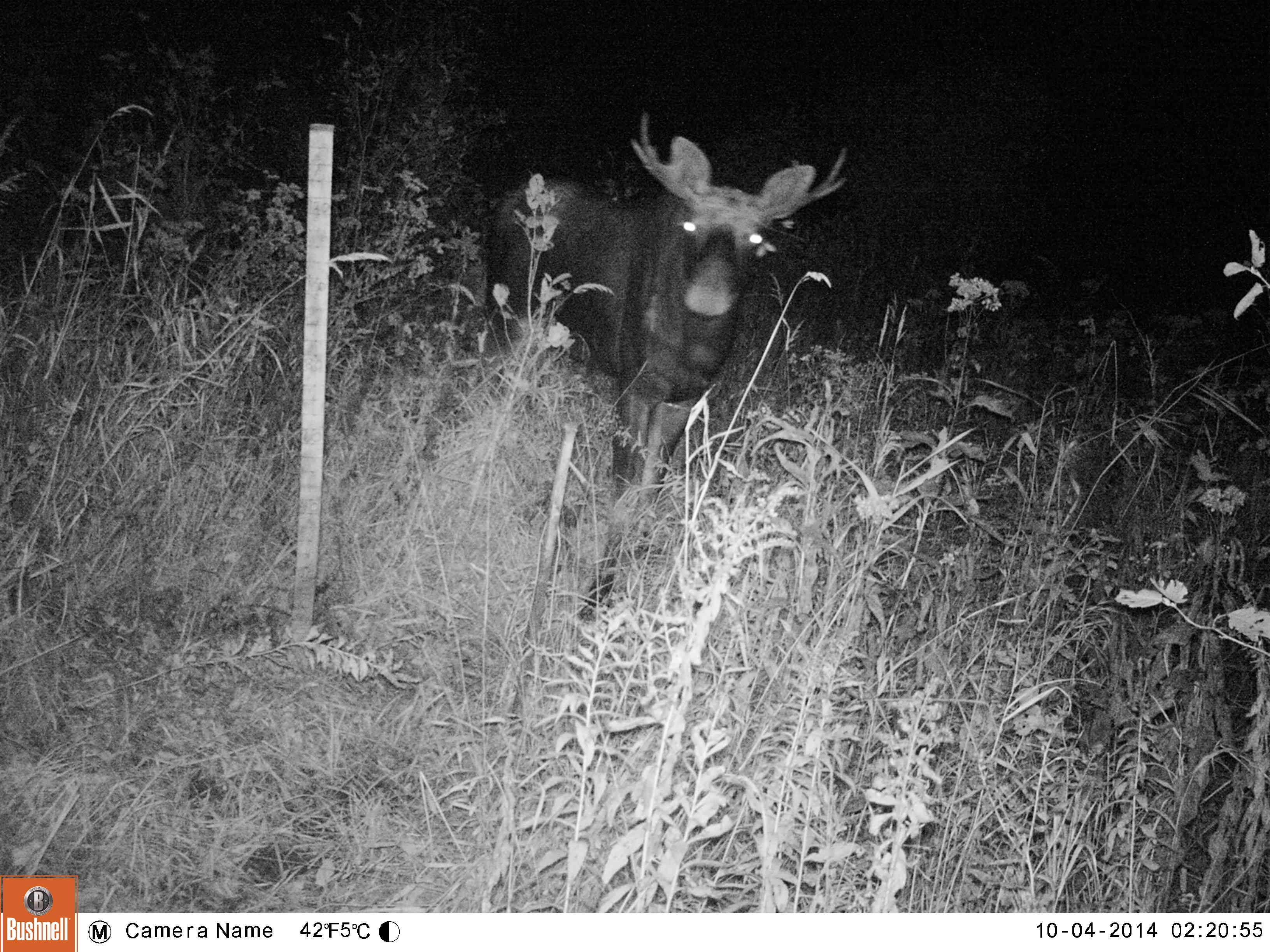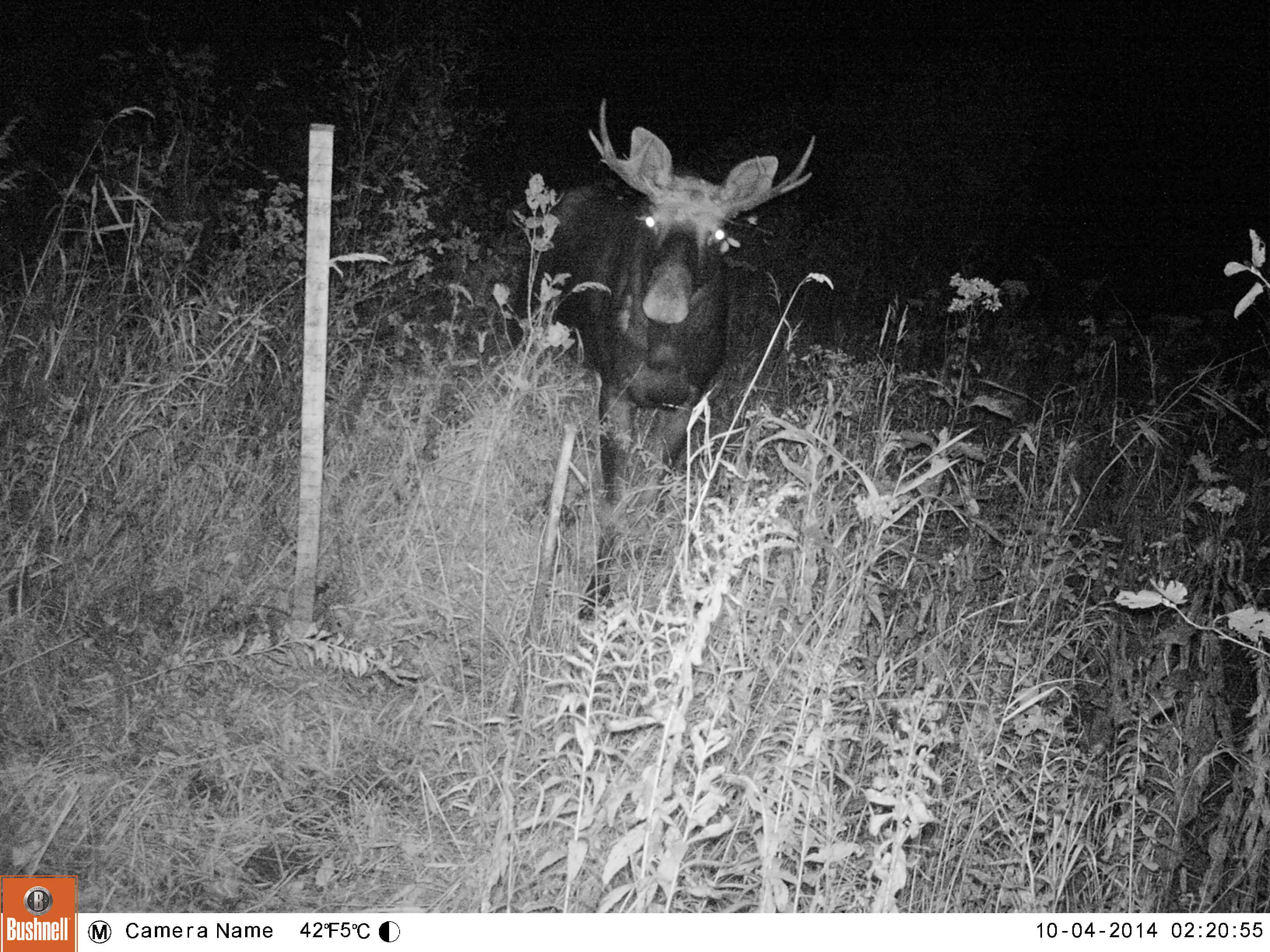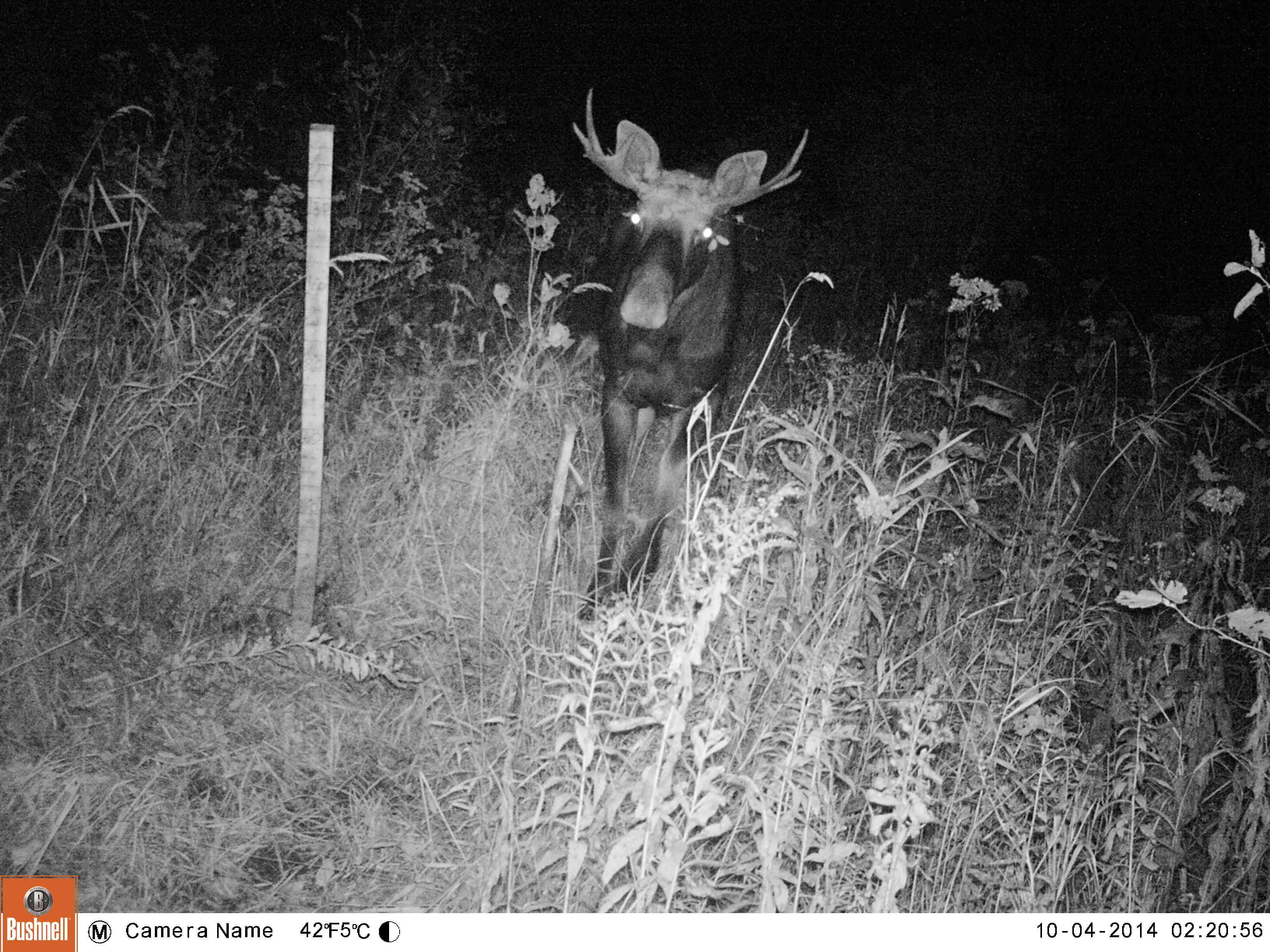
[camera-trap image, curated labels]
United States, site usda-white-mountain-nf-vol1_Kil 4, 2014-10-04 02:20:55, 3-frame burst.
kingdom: Animalia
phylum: Chordata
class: Mammalia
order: Artiodactyla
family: Cervidae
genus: Alces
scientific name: Alces alces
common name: moose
Moose (Alces alces).